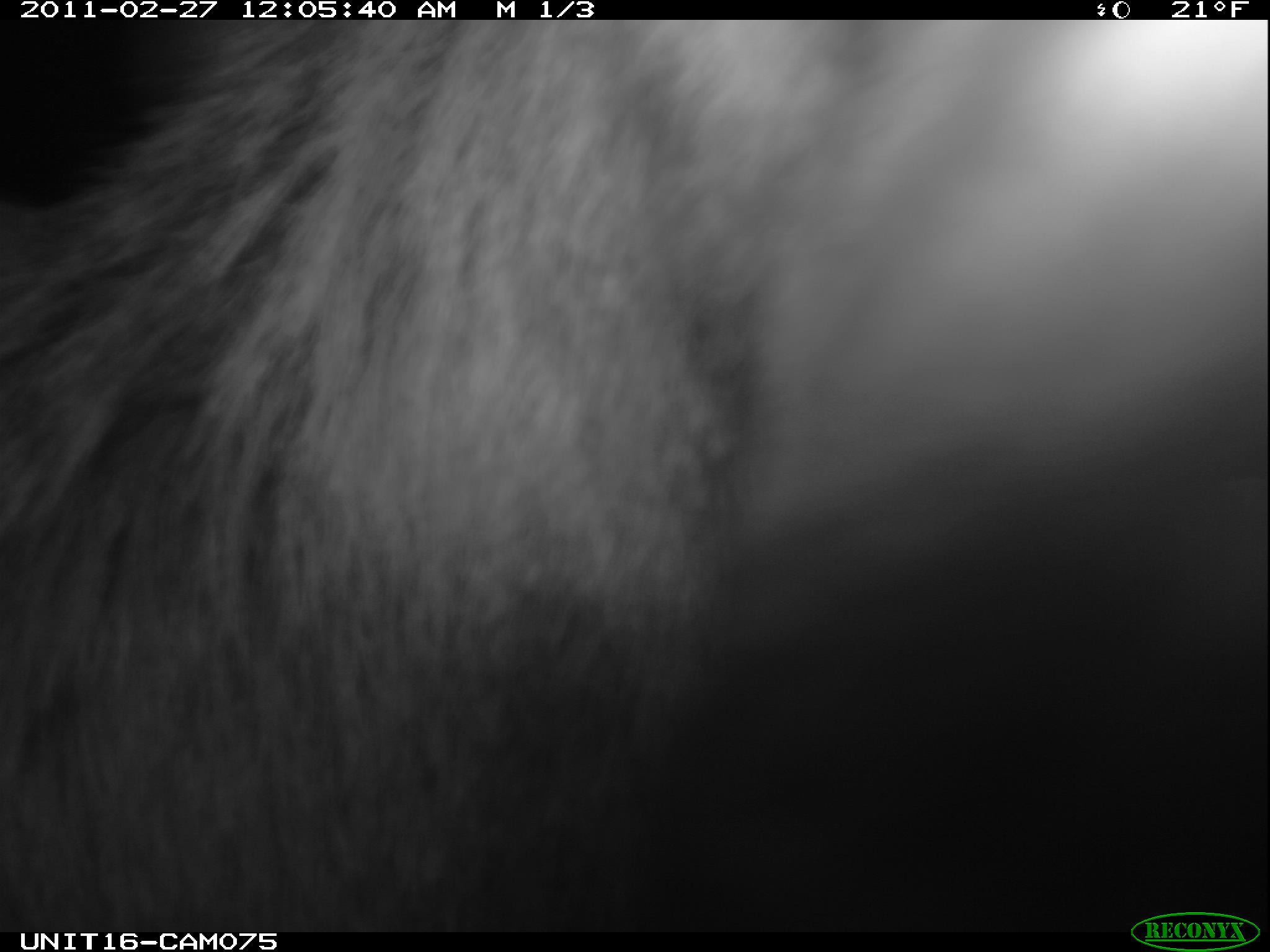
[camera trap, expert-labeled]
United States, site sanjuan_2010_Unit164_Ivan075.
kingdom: Animalia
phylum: Chordata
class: Mammalia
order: Artiodactyla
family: Cervidae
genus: Cervus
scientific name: Cervus elaphus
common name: red deer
Cervus elaphus (red deer).